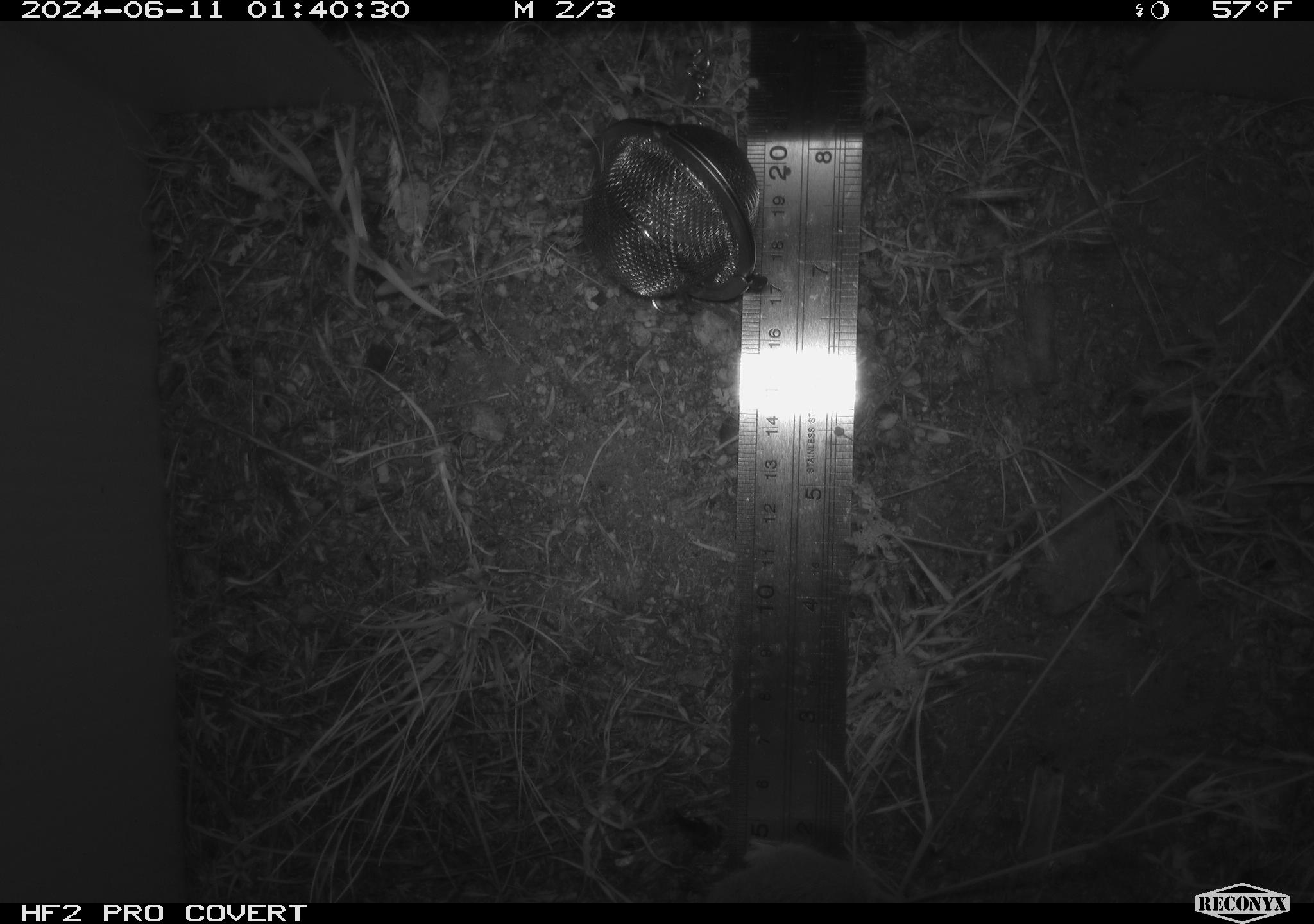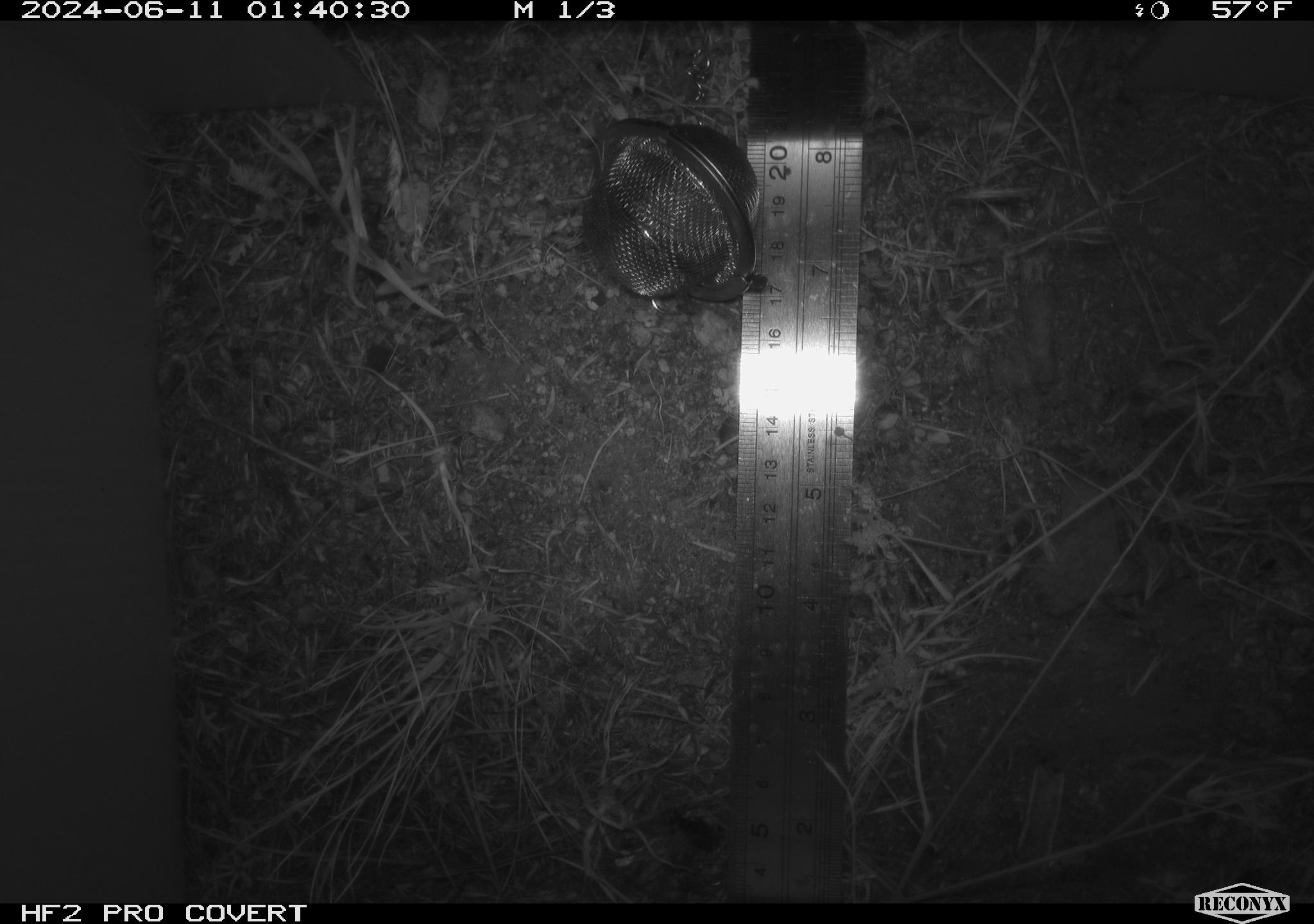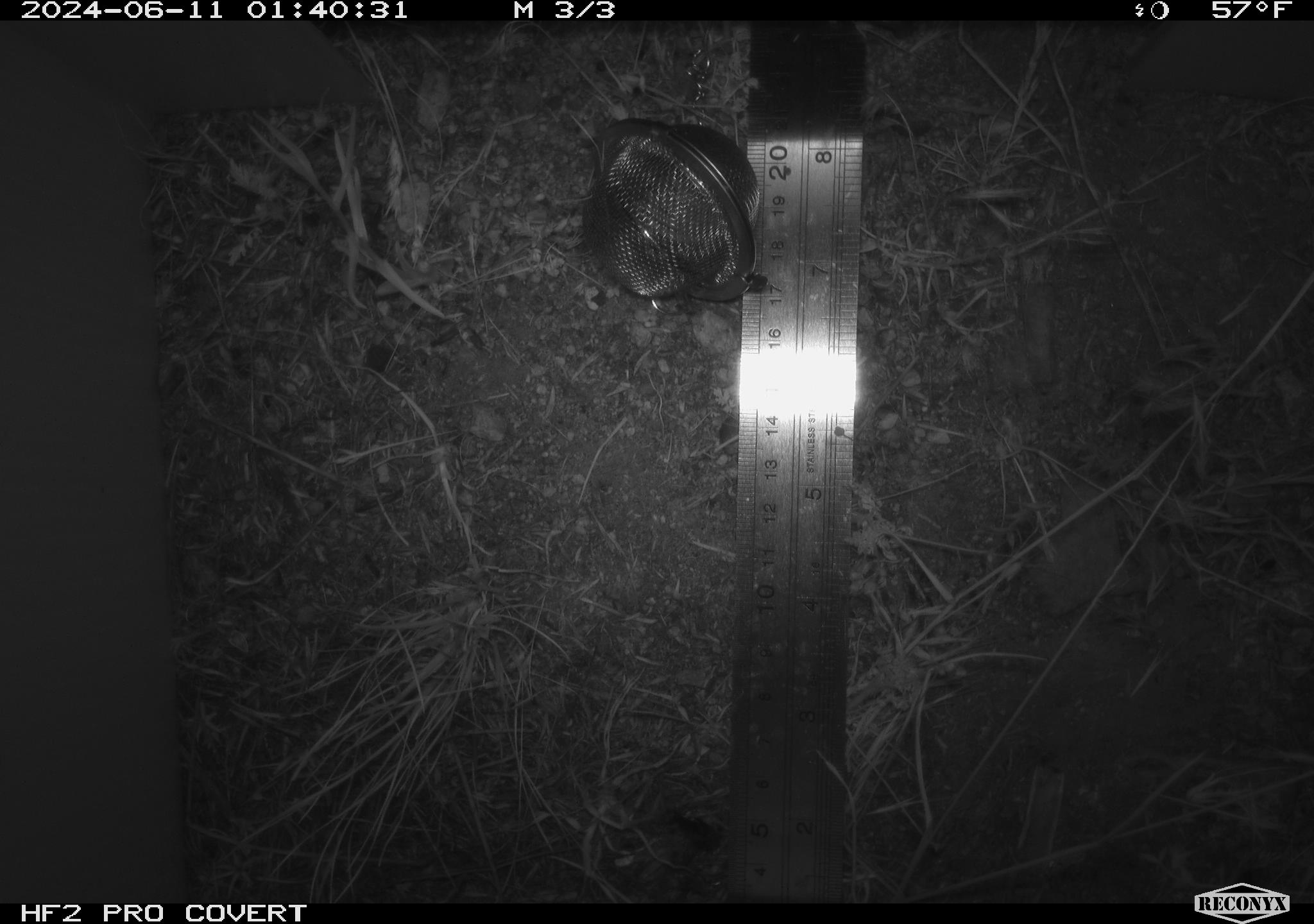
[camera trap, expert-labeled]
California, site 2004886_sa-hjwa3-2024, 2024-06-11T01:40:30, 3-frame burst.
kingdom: Animalia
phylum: Chordata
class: Mammalia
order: Rodentia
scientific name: Rodentia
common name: rodent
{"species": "rodent (Rodentia)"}